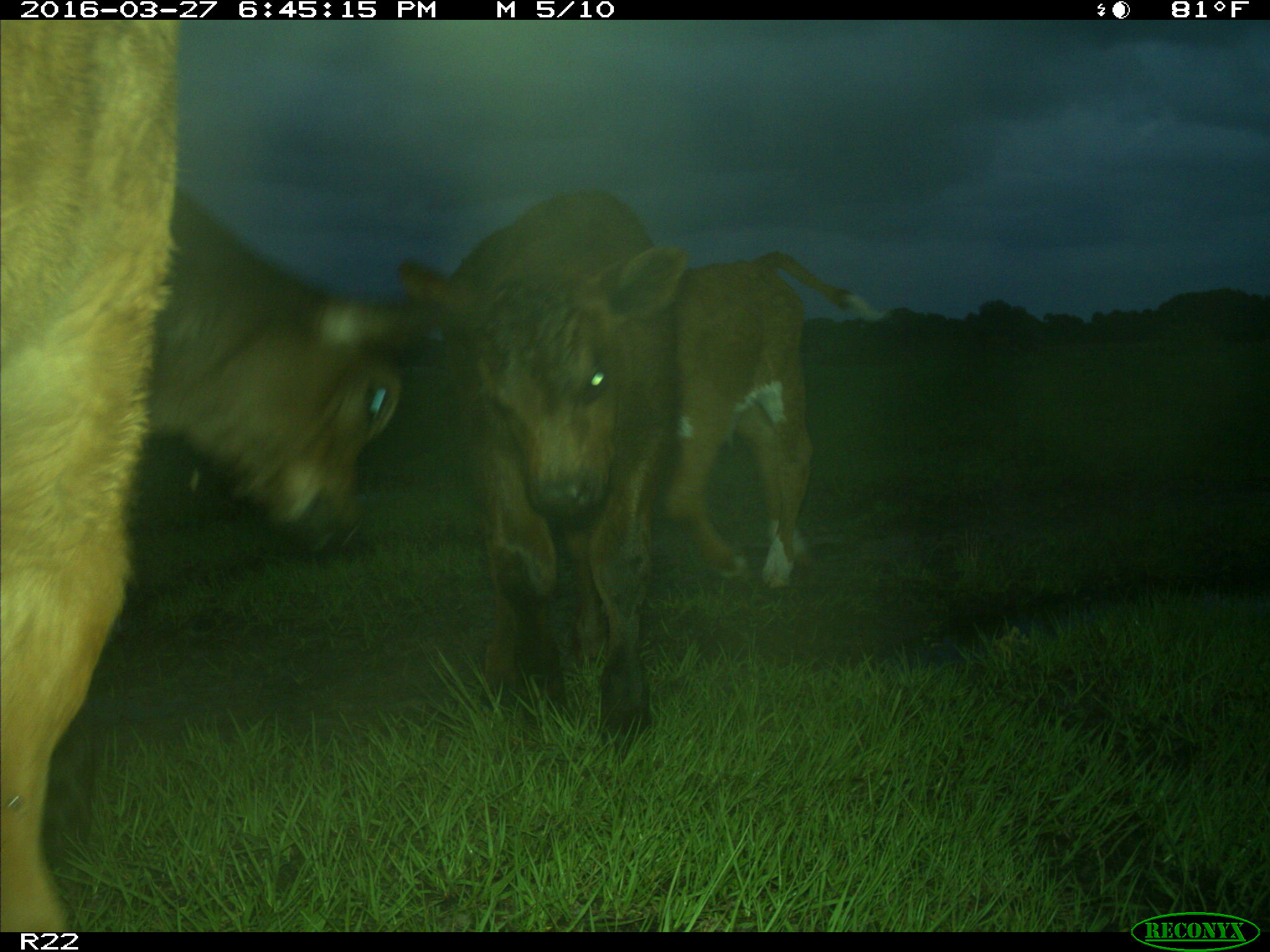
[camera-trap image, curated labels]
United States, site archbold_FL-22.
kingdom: Animalia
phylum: Chordata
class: Mammalia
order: Artiodactyla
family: Bovidae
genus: Bos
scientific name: Bos taurus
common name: domestic cow